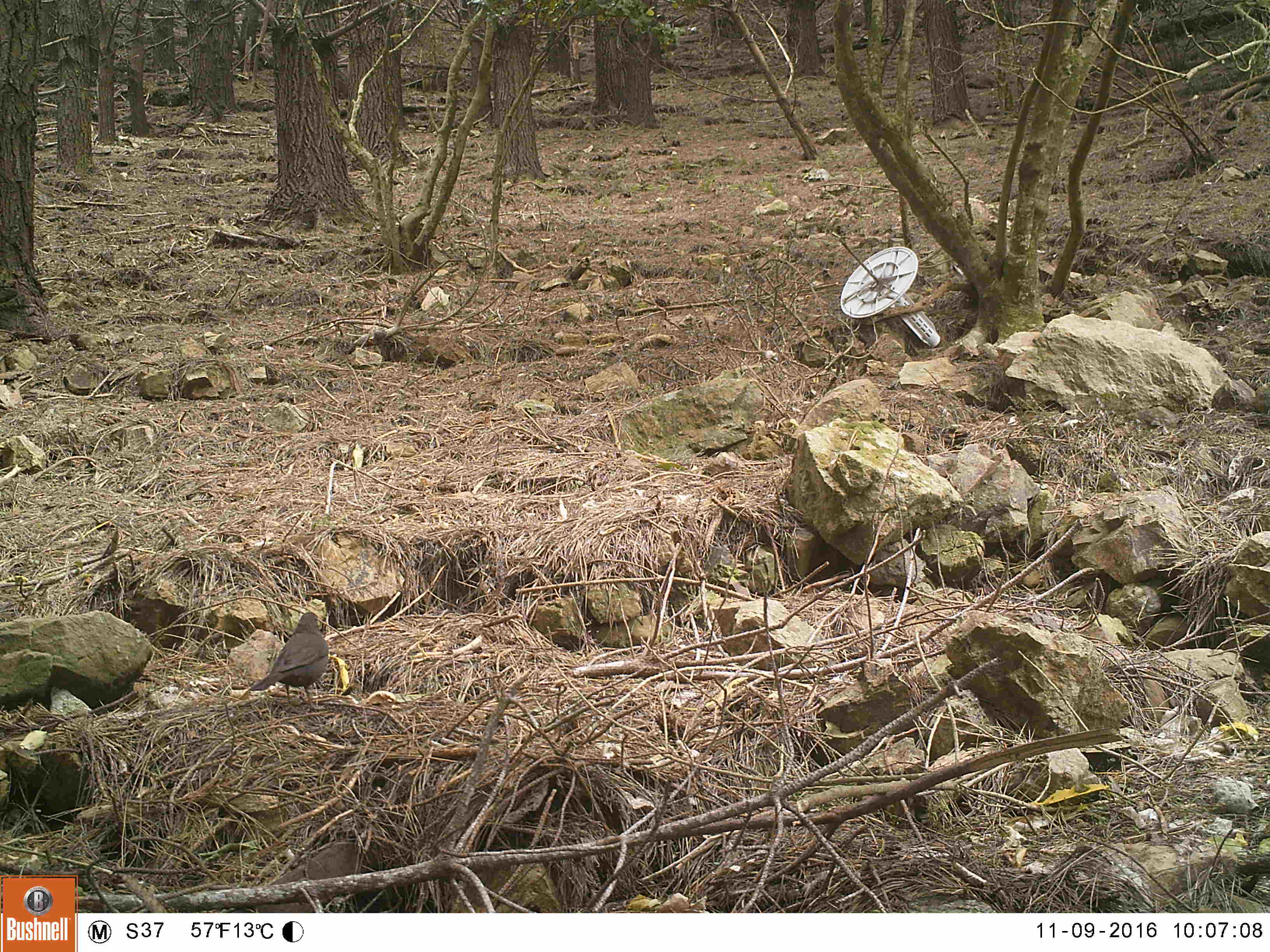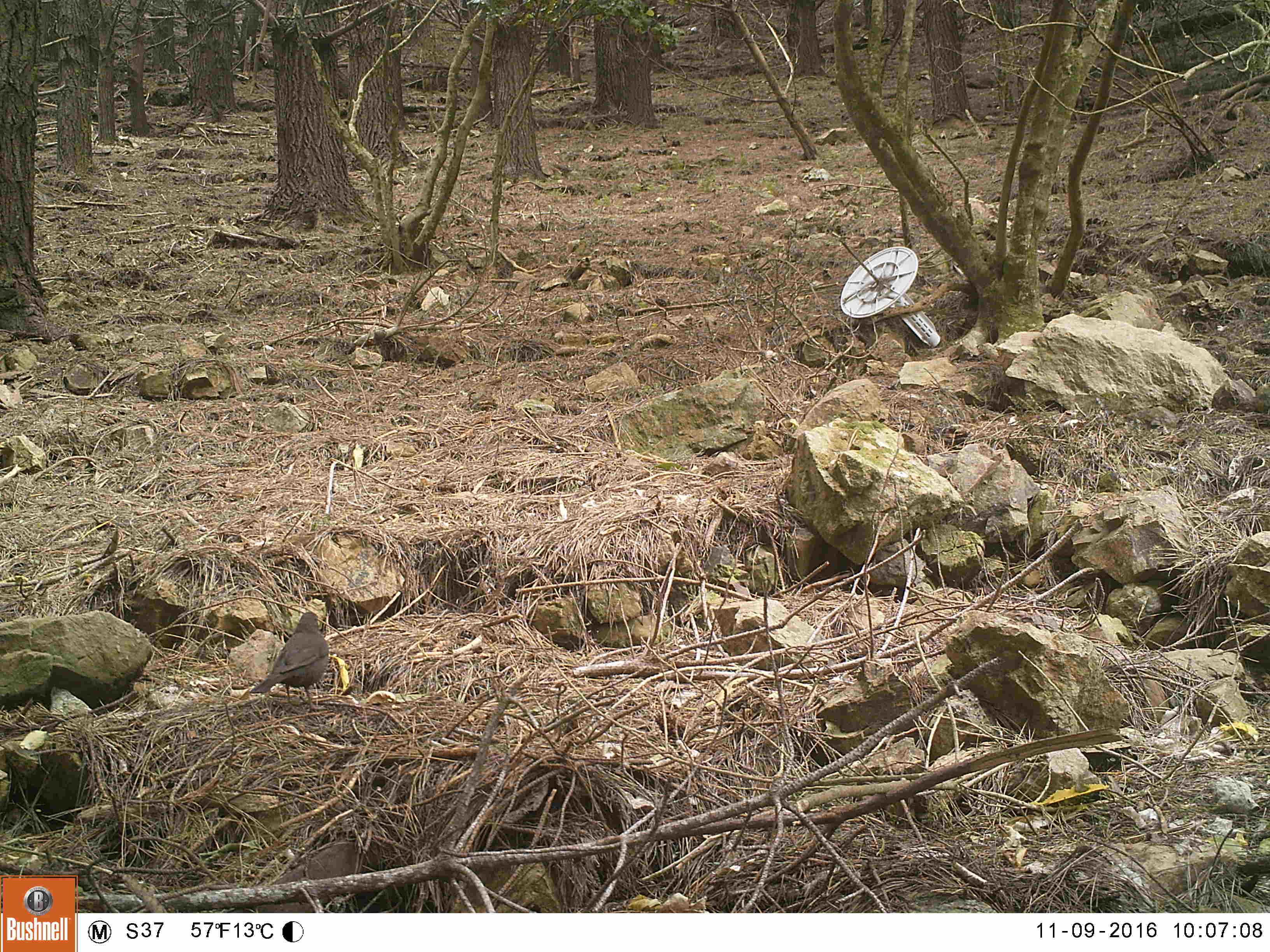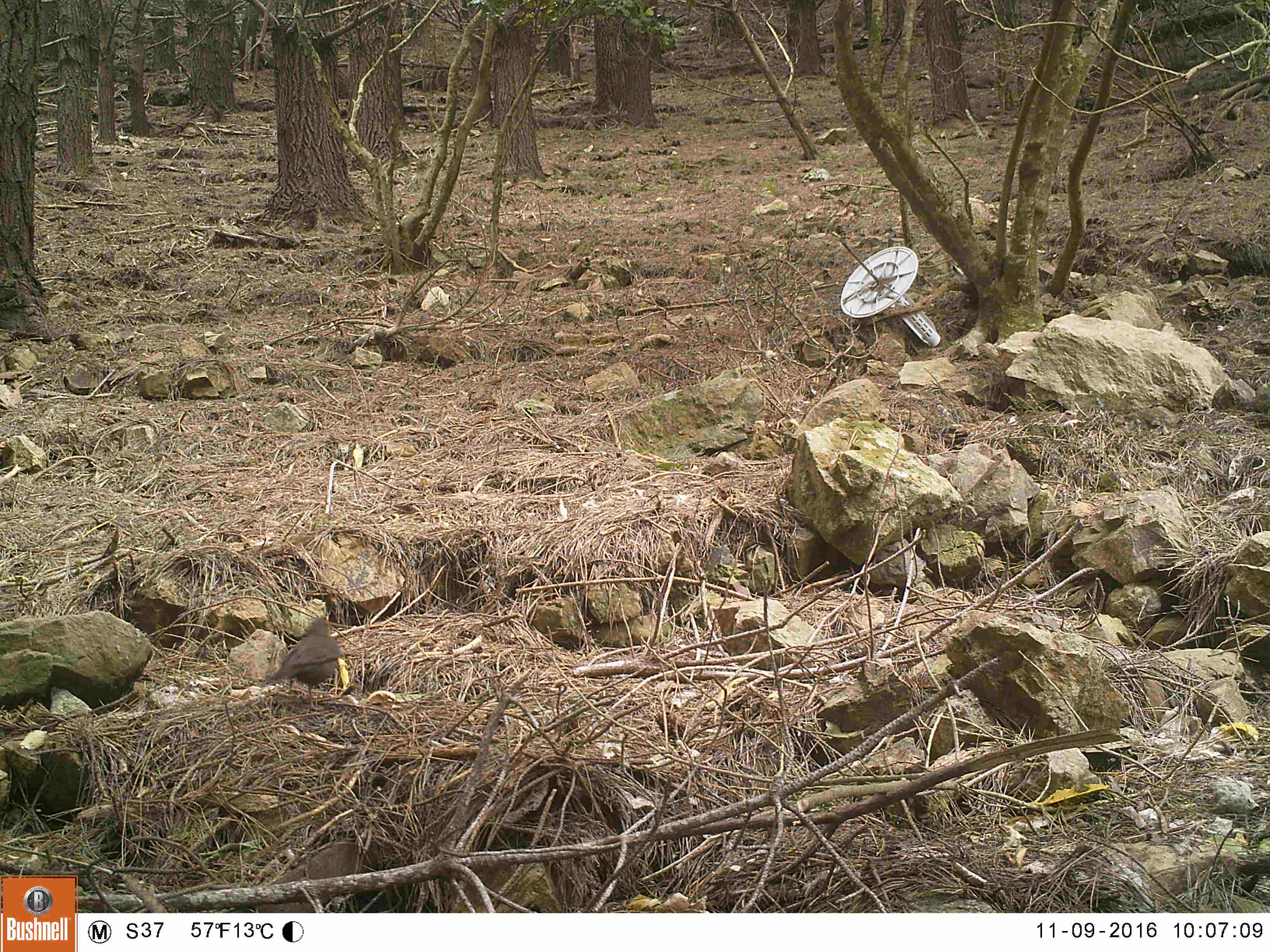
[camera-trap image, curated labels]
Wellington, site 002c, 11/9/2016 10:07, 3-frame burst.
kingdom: Animalia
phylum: Chordata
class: Aves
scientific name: Aves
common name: bird